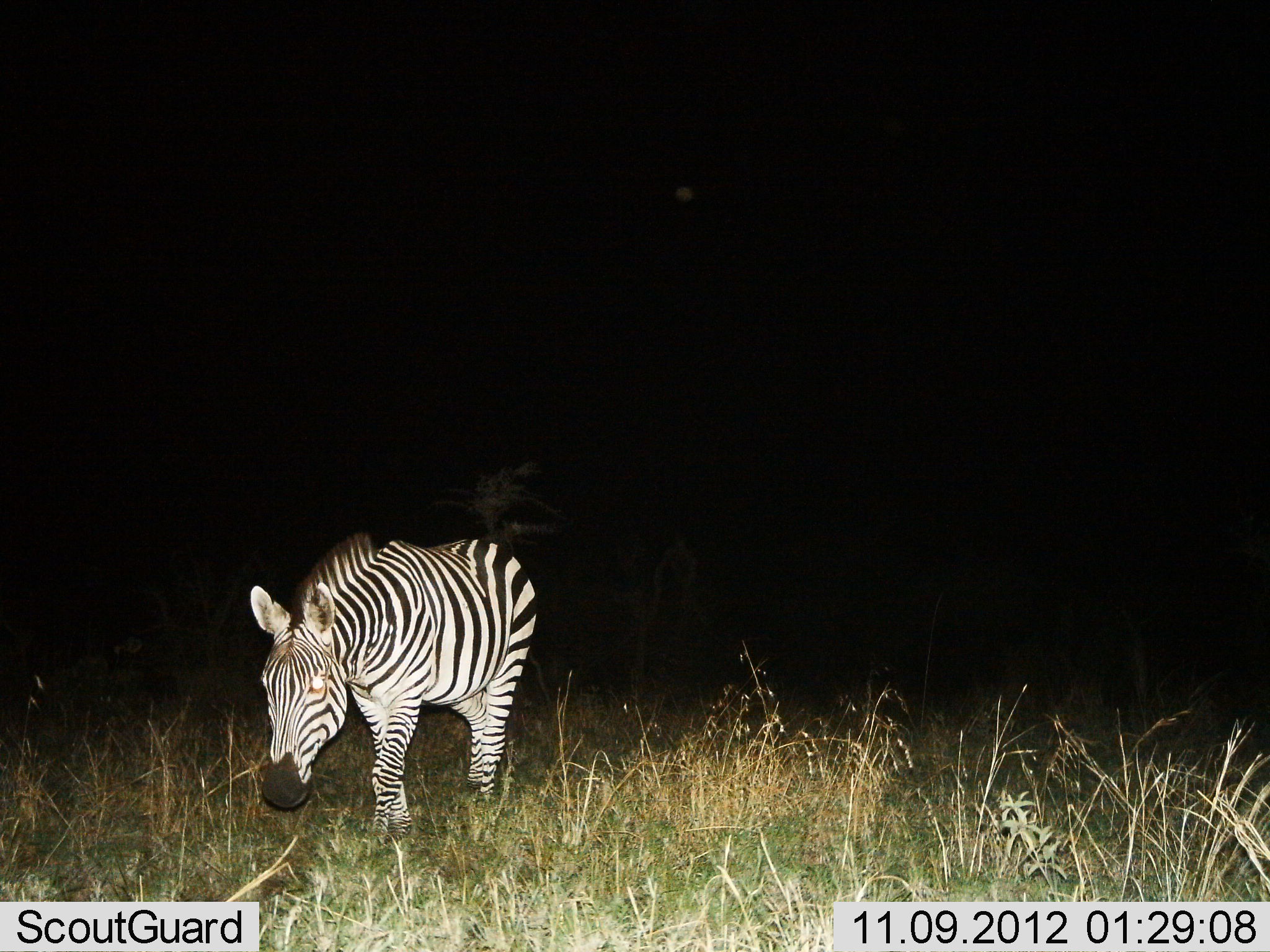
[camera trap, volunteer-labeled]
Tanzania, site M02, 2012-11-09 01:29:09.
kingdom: Animalia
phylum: Chordata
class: Mammalia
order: Perissodactyla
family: Equidae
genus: Equus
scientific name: Equus quagga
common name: plains zebra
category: zebra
Zebra (plains zebra) (Equus quagga), count 1. Behavior (volunteer vote fractions): standing 50%, resting 0%, moving 50%, interacting 0%. Young present (vote fraction): 0%. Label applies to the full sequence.